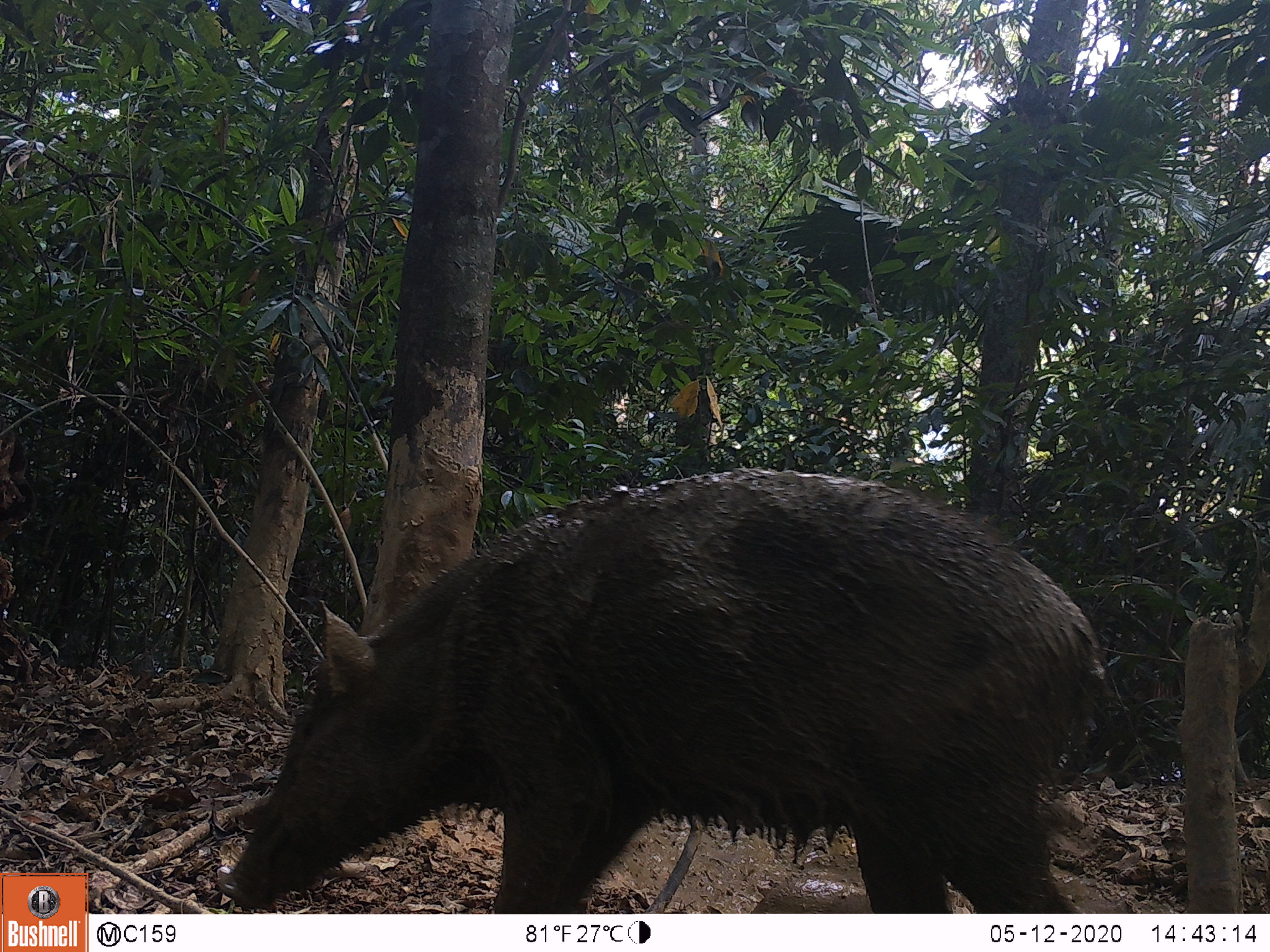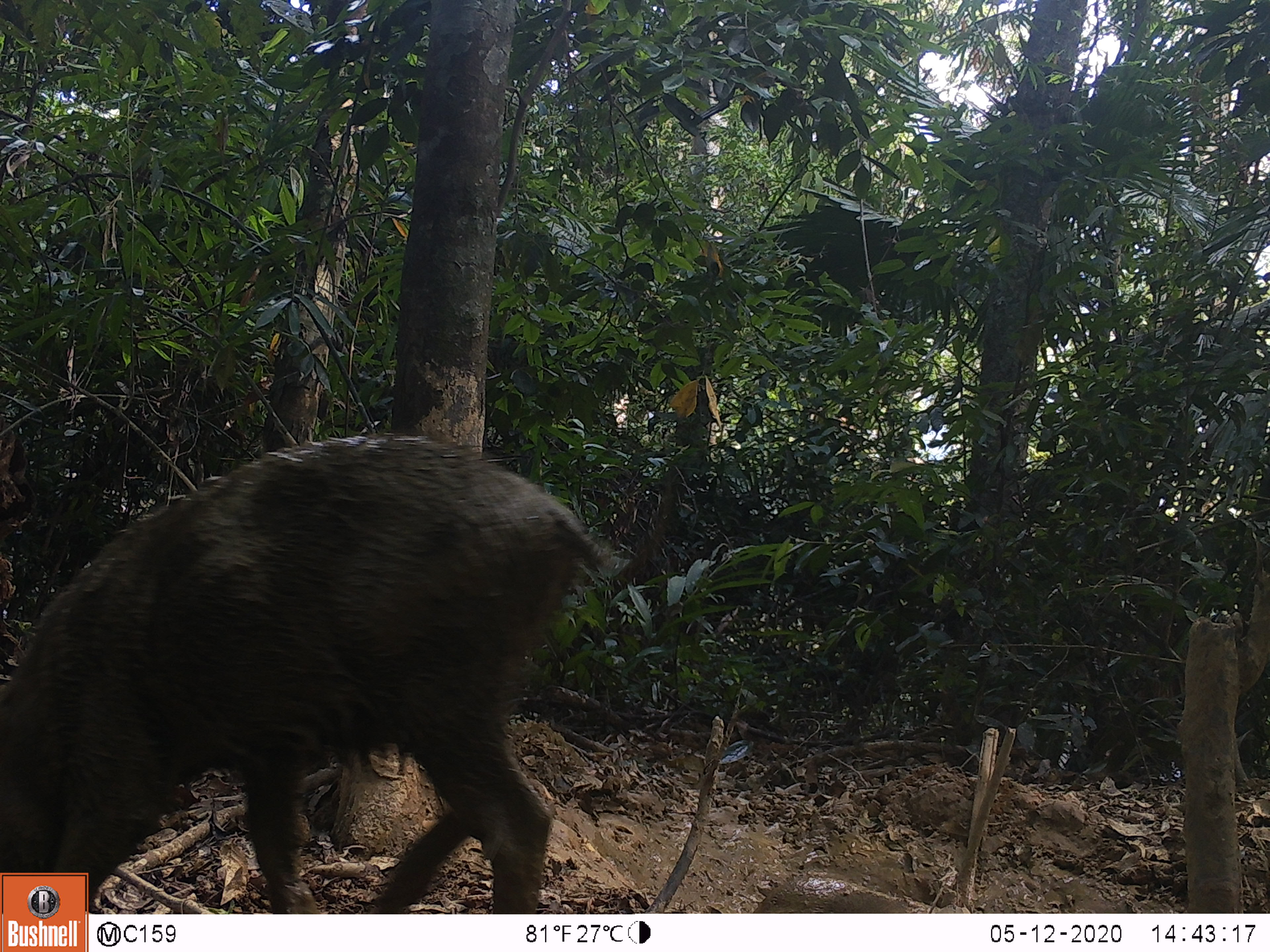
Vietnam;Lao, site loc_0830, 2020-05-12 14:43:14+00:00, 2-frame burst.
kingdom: Animalia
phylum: Chordata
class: Mammalia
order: Artiodactyla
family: Suidae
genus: Sus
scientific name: Sus scrofa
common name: eurasian wild pig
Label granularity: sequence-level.